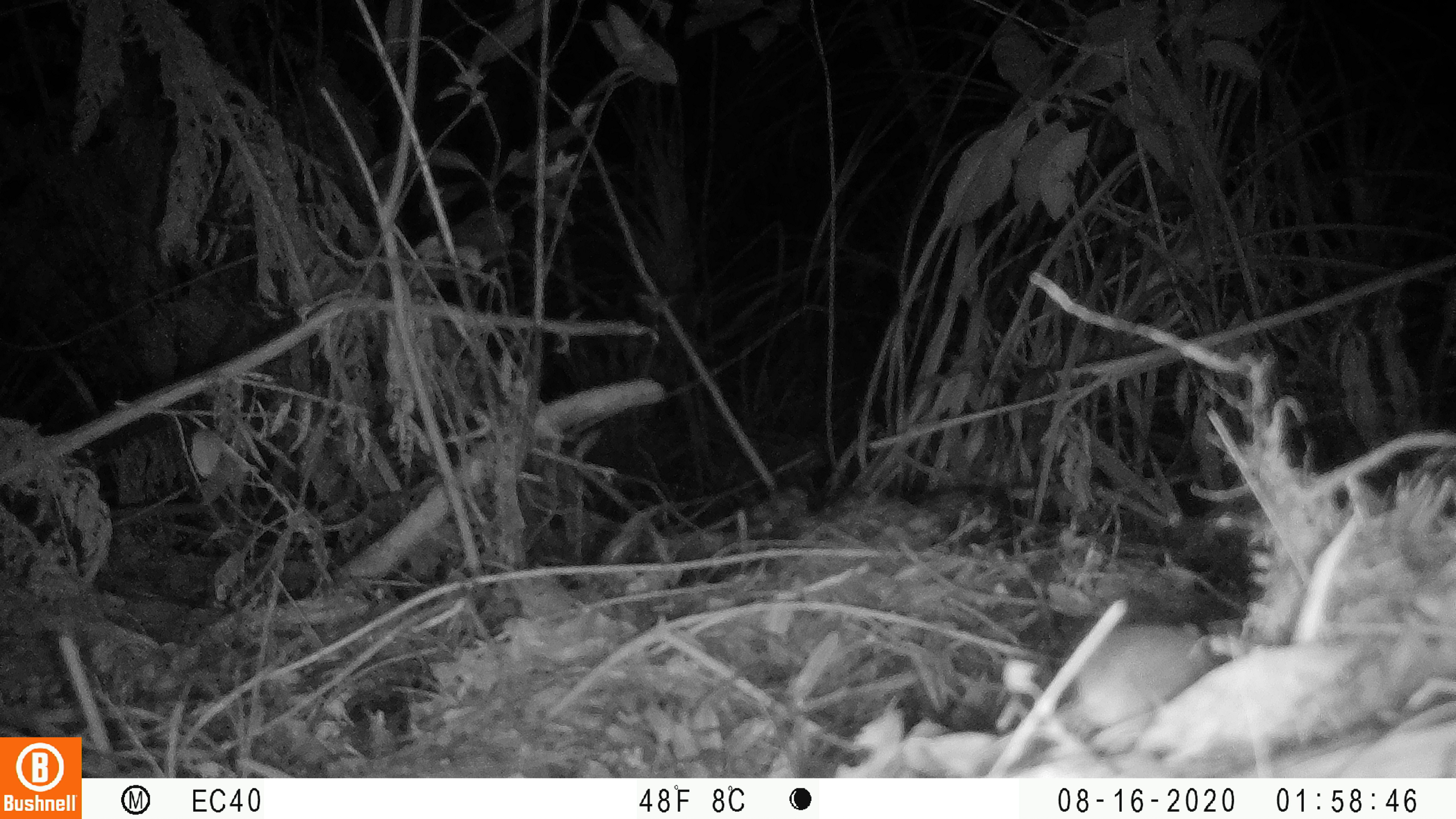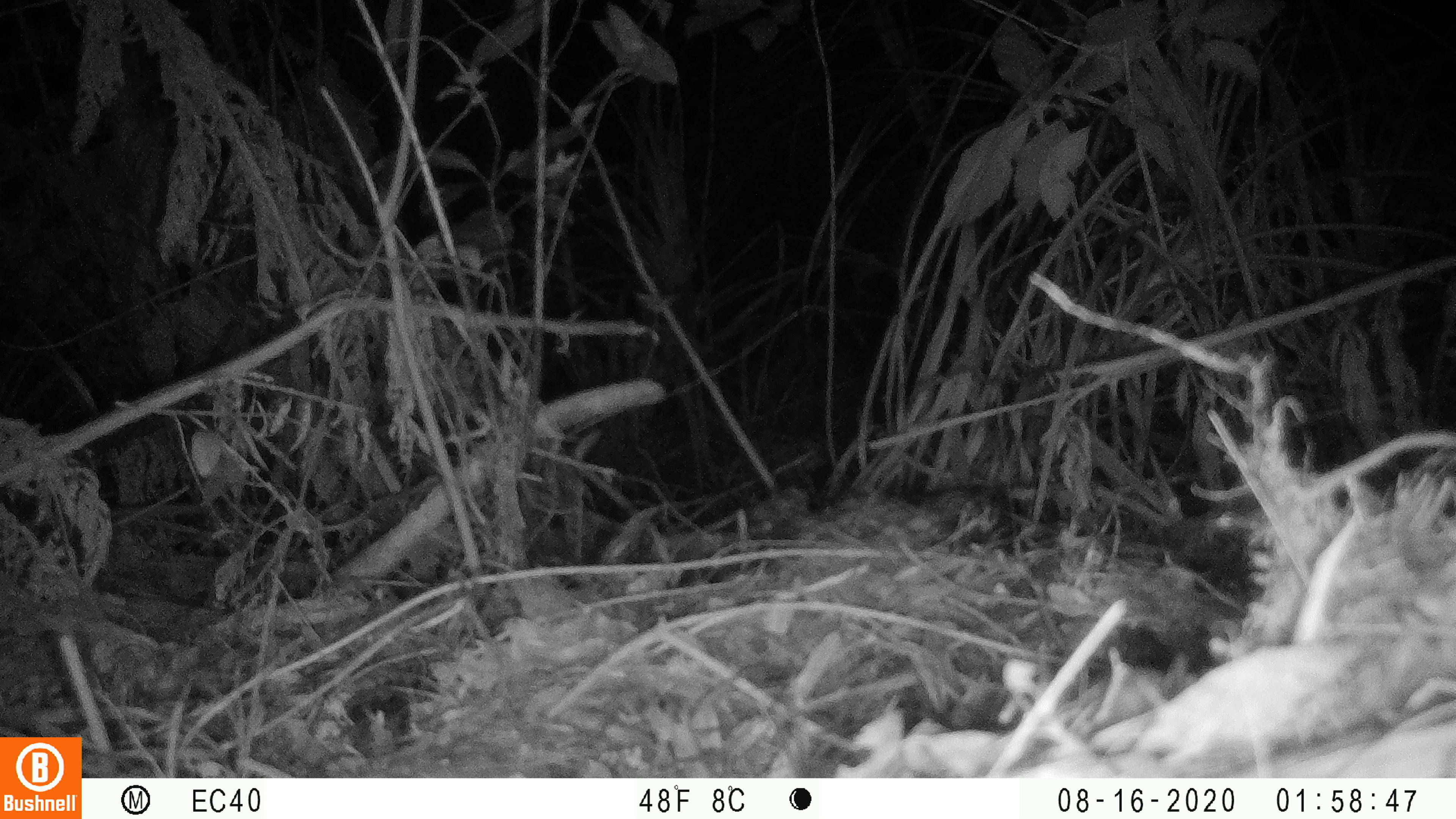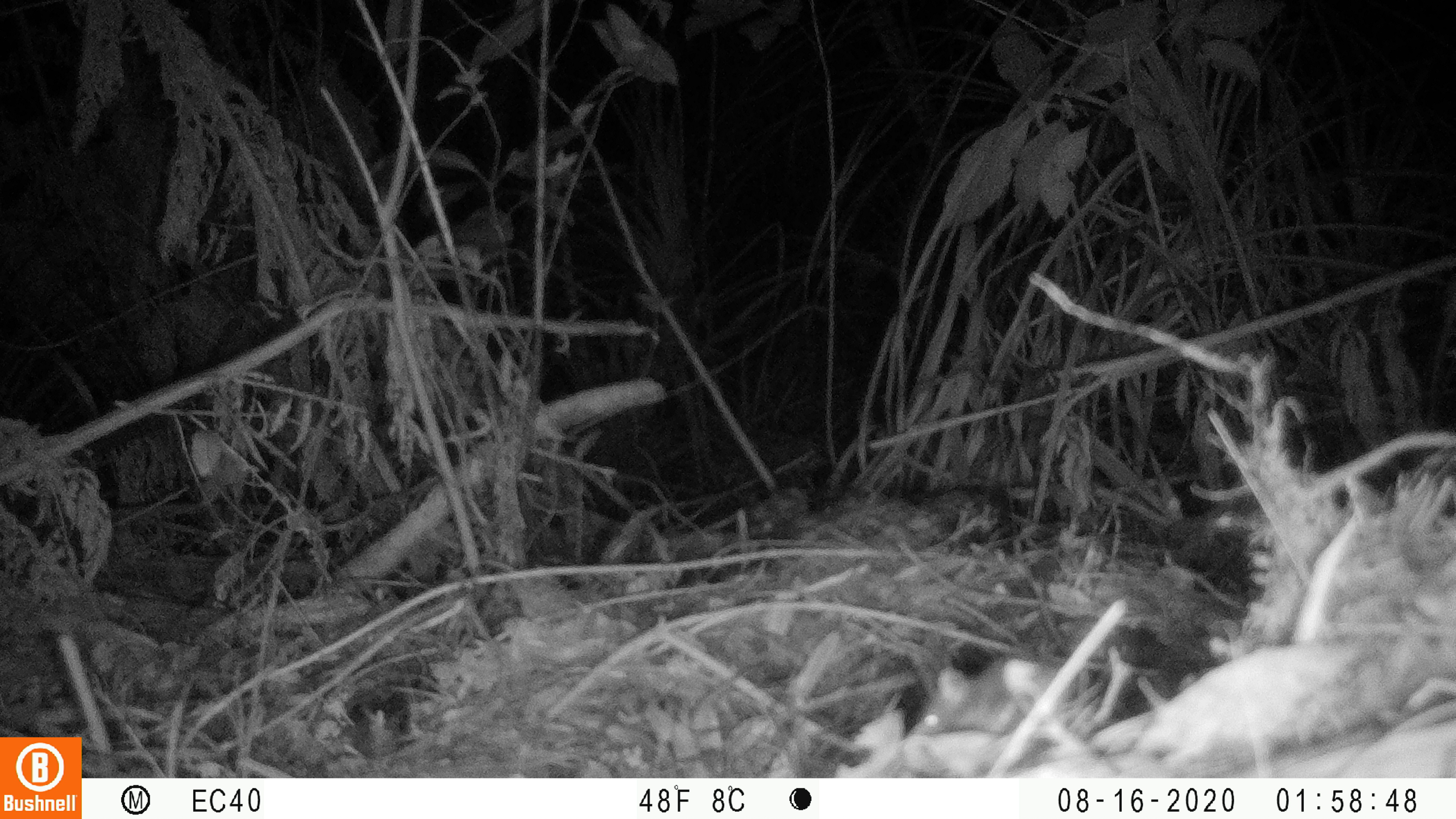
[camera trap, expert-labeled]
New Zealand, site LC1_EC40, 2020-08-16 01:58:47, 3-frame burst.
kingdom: Animalia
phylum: Chordata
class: Mammalia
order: Rodentia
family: Muridae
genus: Mus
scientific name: Mus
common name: mouse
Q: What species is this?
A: Mouse (Mus).